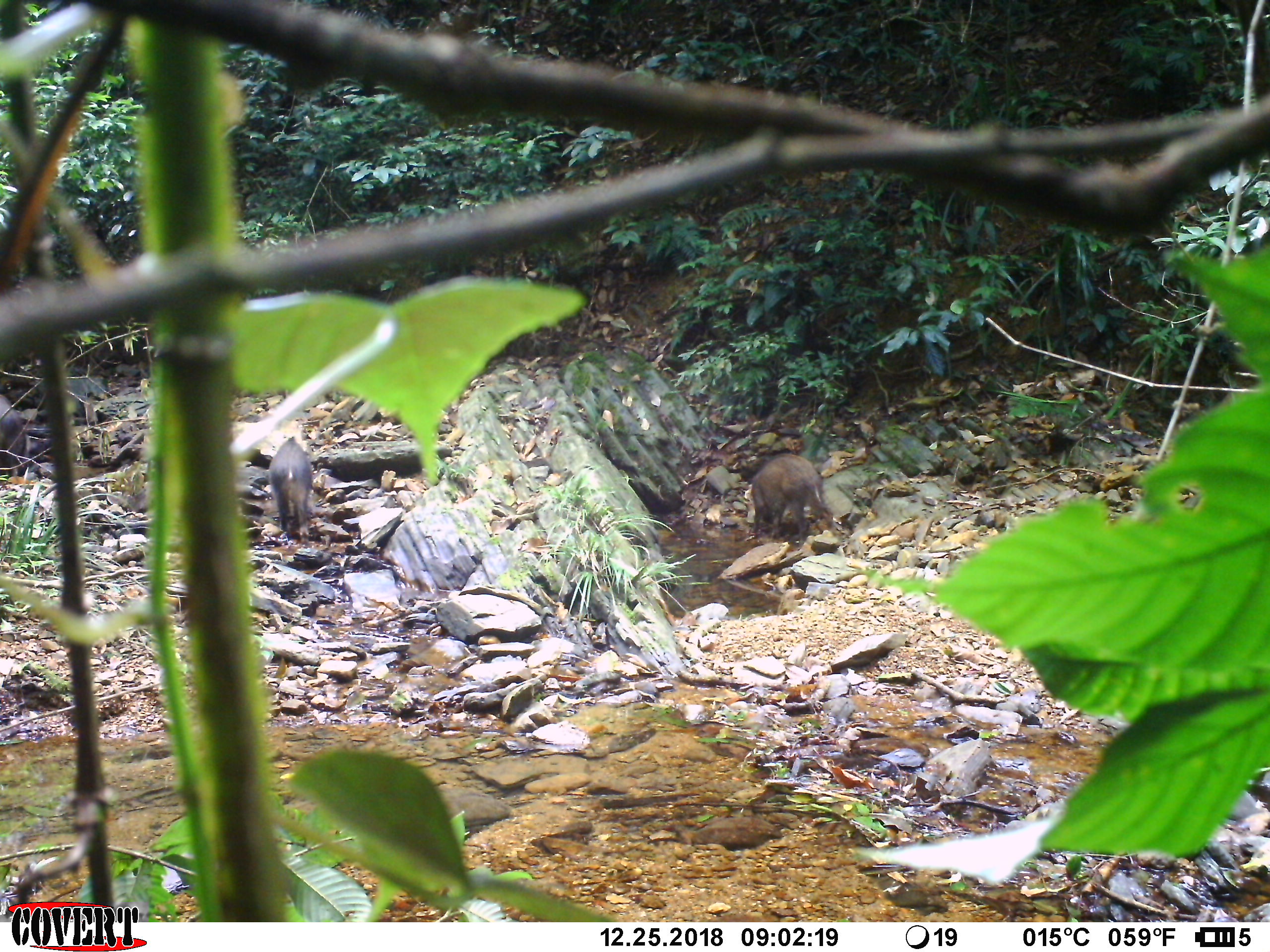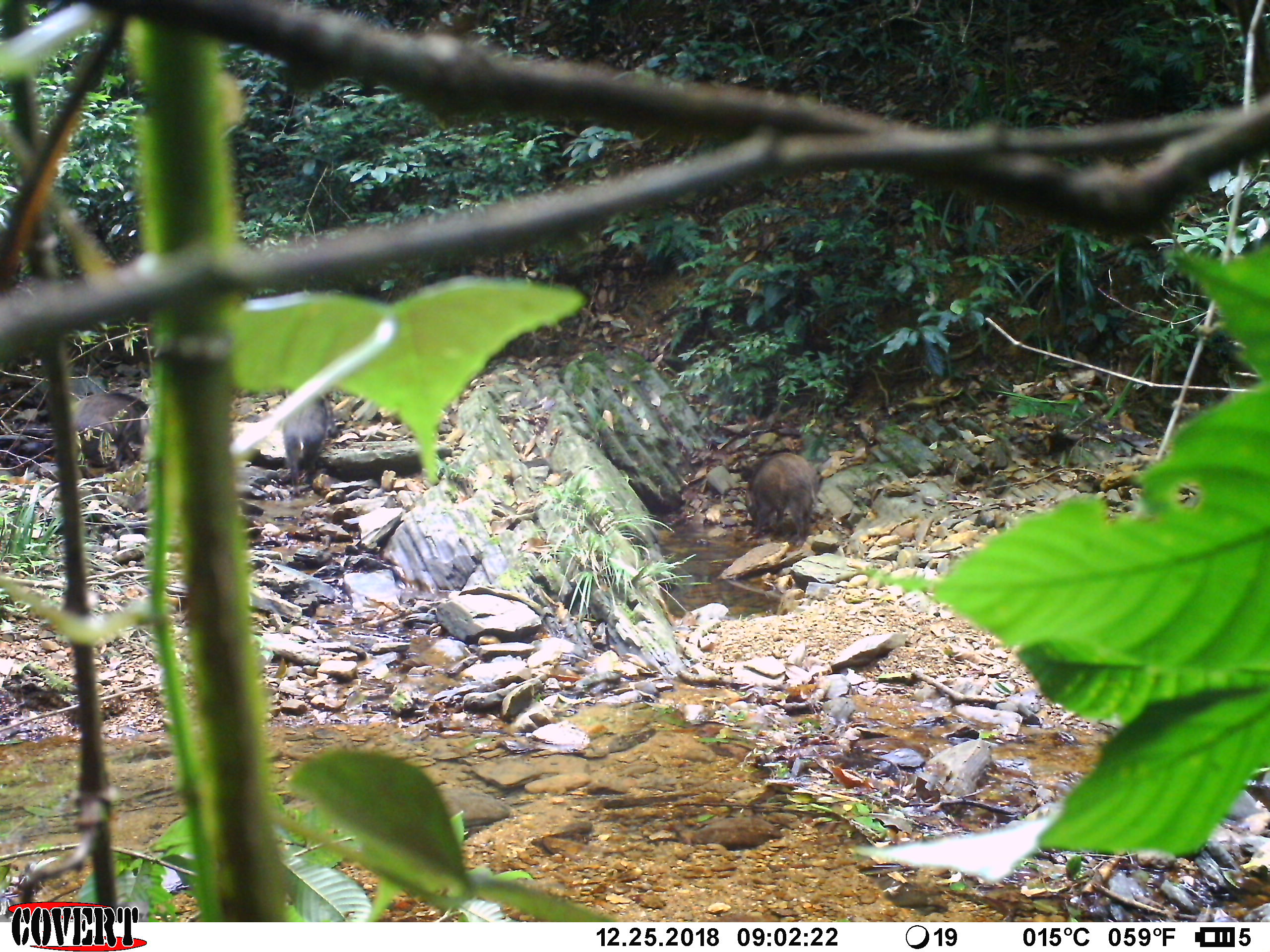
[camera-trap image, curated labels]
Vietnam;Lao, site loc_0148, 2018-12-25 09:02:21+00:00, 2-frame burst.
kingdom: Animalia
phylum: Chordata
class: Mammalia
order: Artiodactyla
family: Suidae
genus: Sus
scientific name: Sus scrofa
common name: eurasian wild pig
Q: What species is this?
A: Eurasian wild pig (Sus scrofa).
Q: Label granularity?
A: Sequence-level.